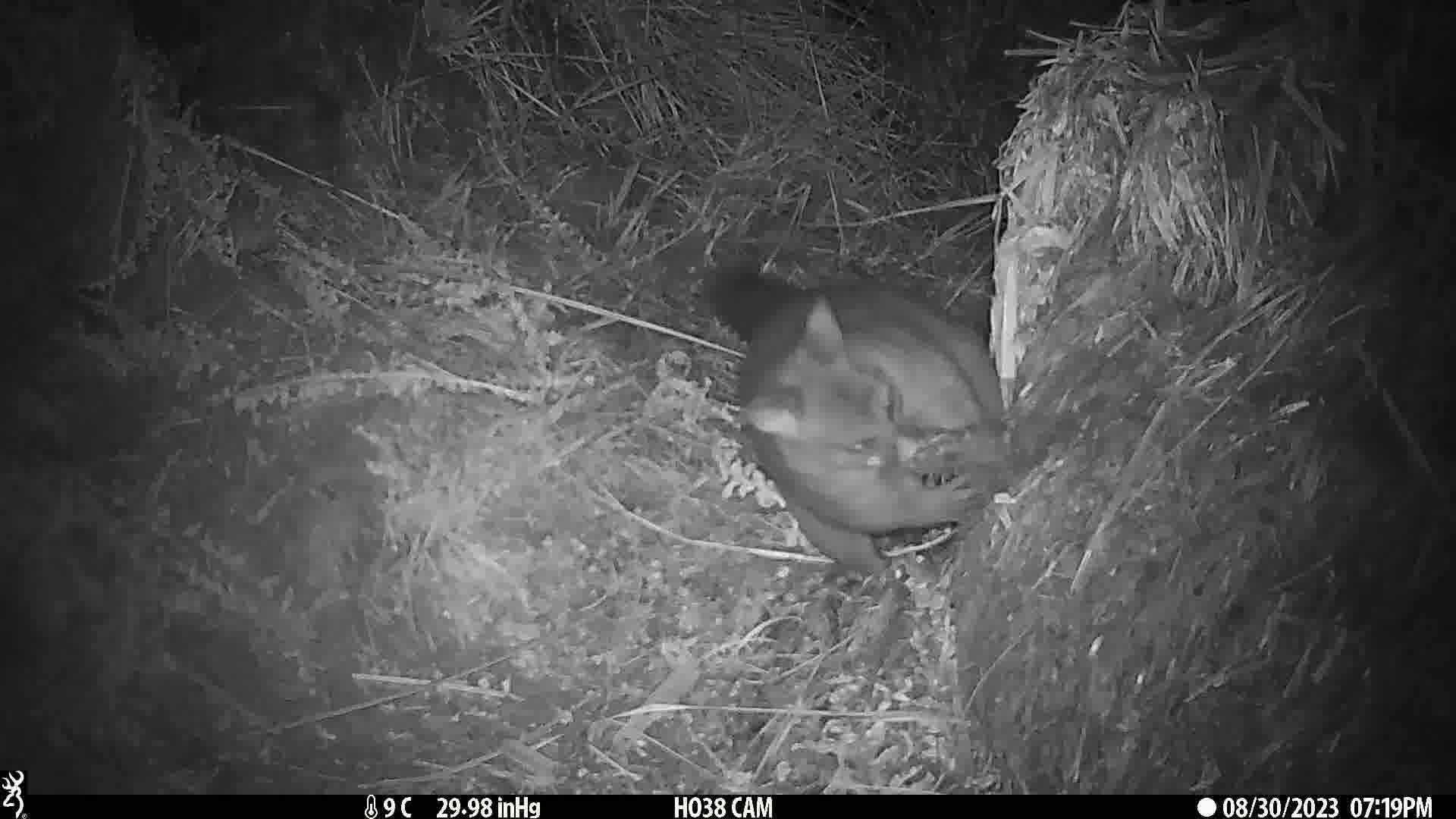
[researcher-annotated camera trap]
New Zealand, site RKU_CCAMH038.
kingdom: Animalia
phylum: Chordata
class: Mammalia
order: Diprotodontia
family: Phalangeridae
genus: Trichosurus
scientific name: Trichosurus vulpecula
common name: common brushtail possum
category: possum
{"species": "possum (common brushtail possum) (Trichosurus vulpecula)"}